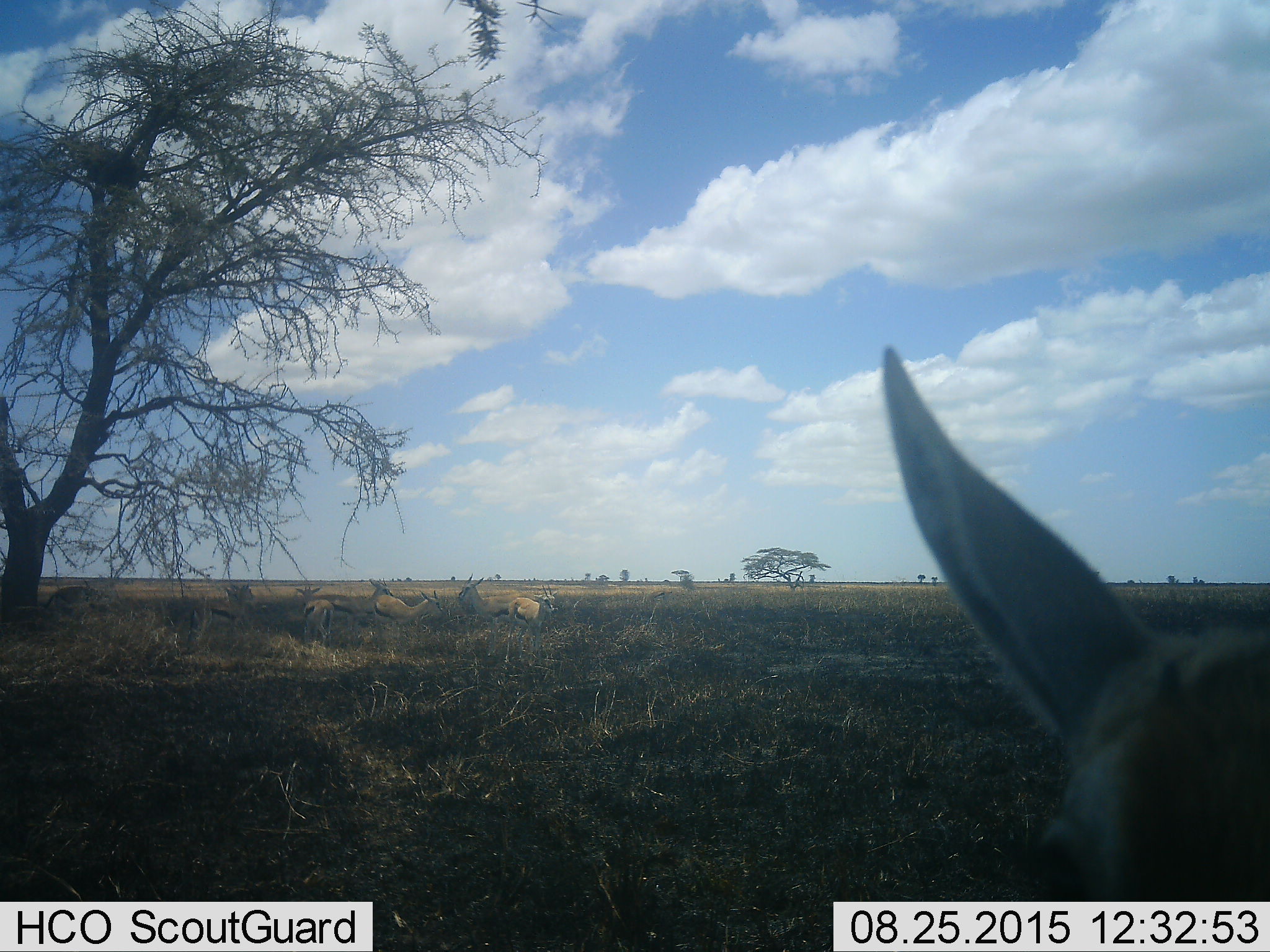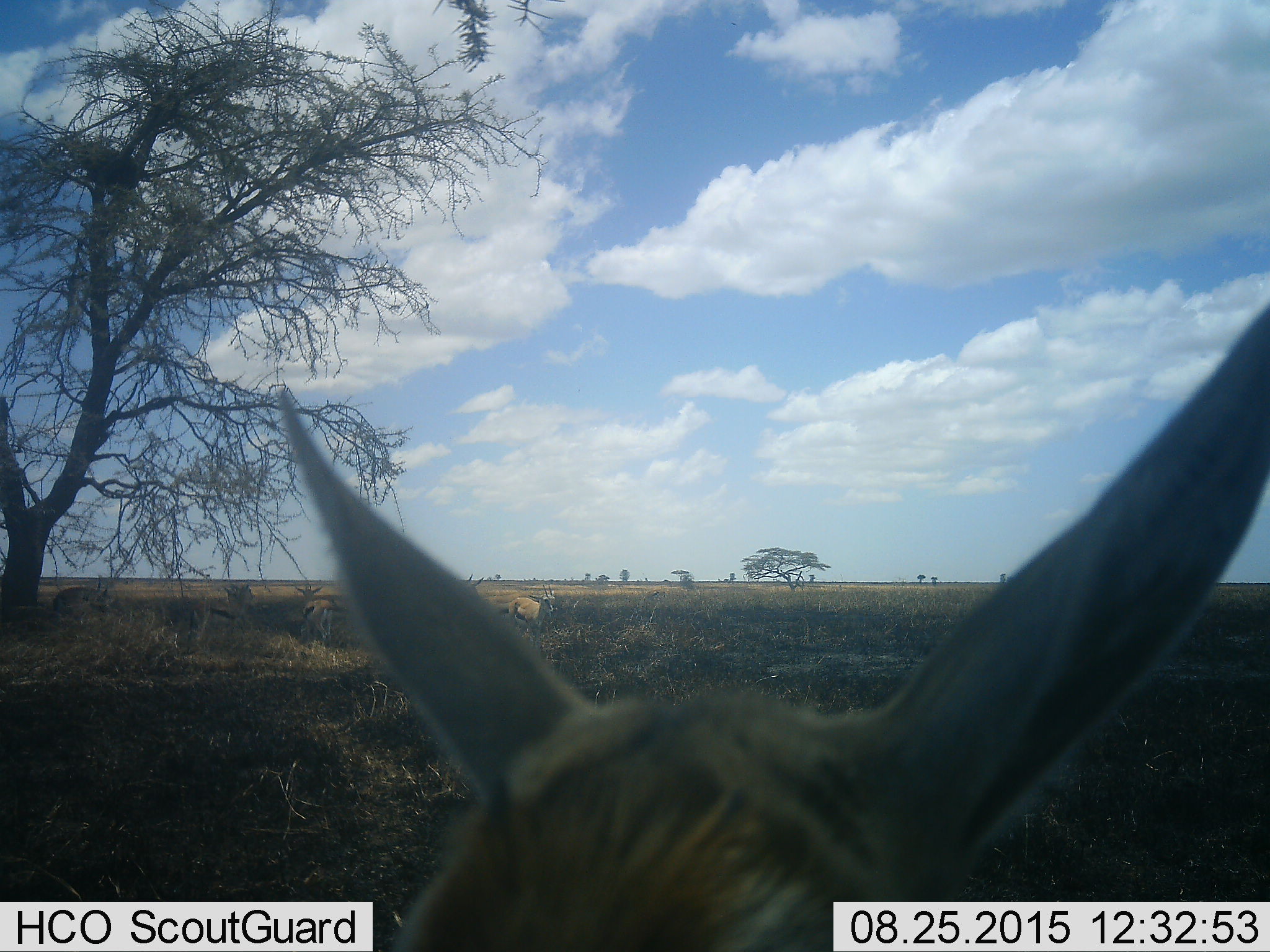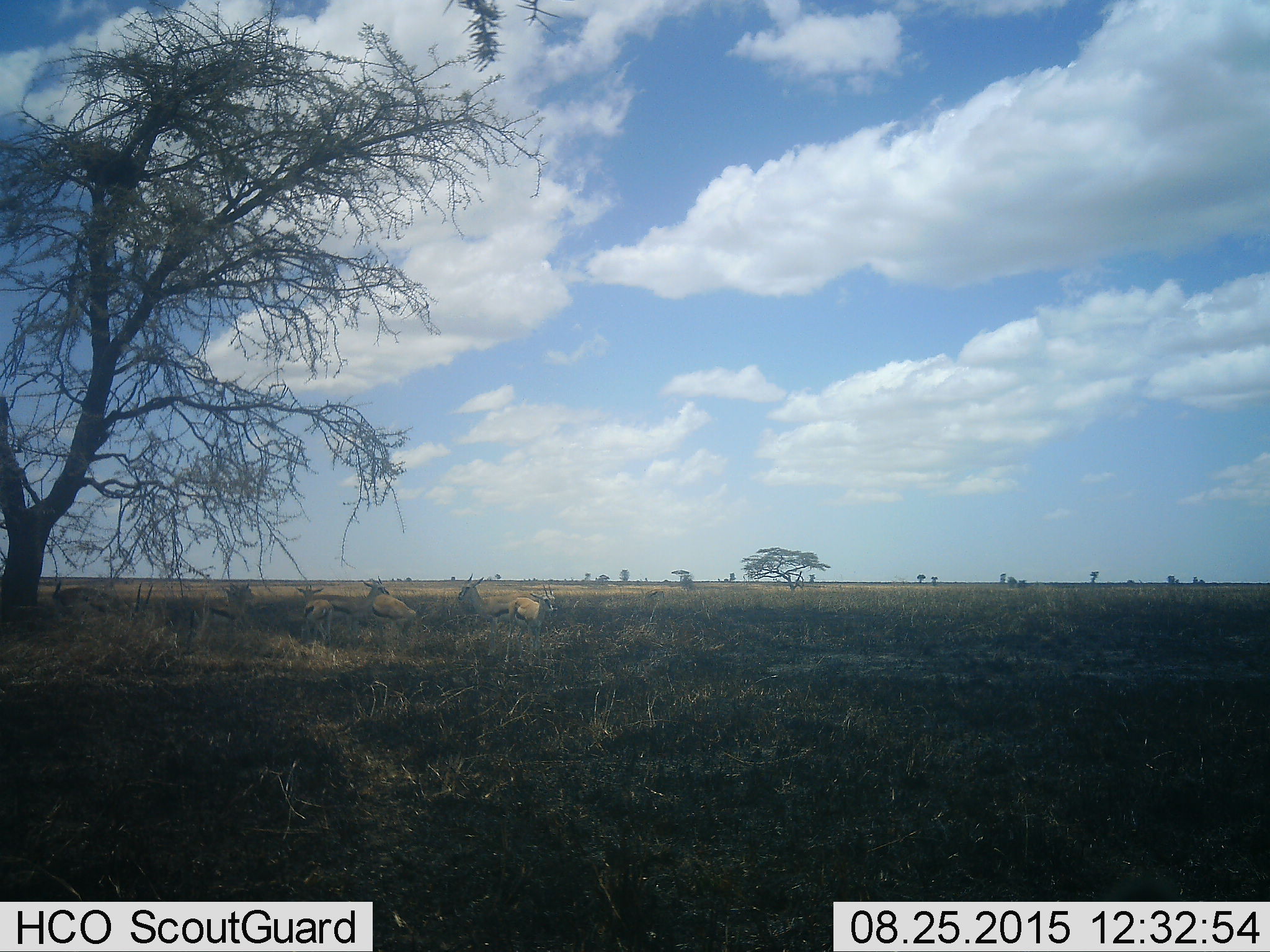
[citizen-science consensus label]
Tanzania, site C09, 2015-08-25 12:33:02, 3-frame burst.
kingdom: Animalia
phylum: Chordata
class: Mammalia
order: Artiodactyla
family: Bovidae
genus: Eudorcas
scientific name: Eudorcas thomsonii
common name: thomson's gazelle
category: gazellethomsons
Gazellethomsons (thomson's gazelle) (Eudorcas thomsonii), count 9. Behavior (volunteer vote fractions): standing 77%, resting 31%, moving 54%, interacting 23%. Young present (vote fraction): 15%. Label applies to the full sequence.